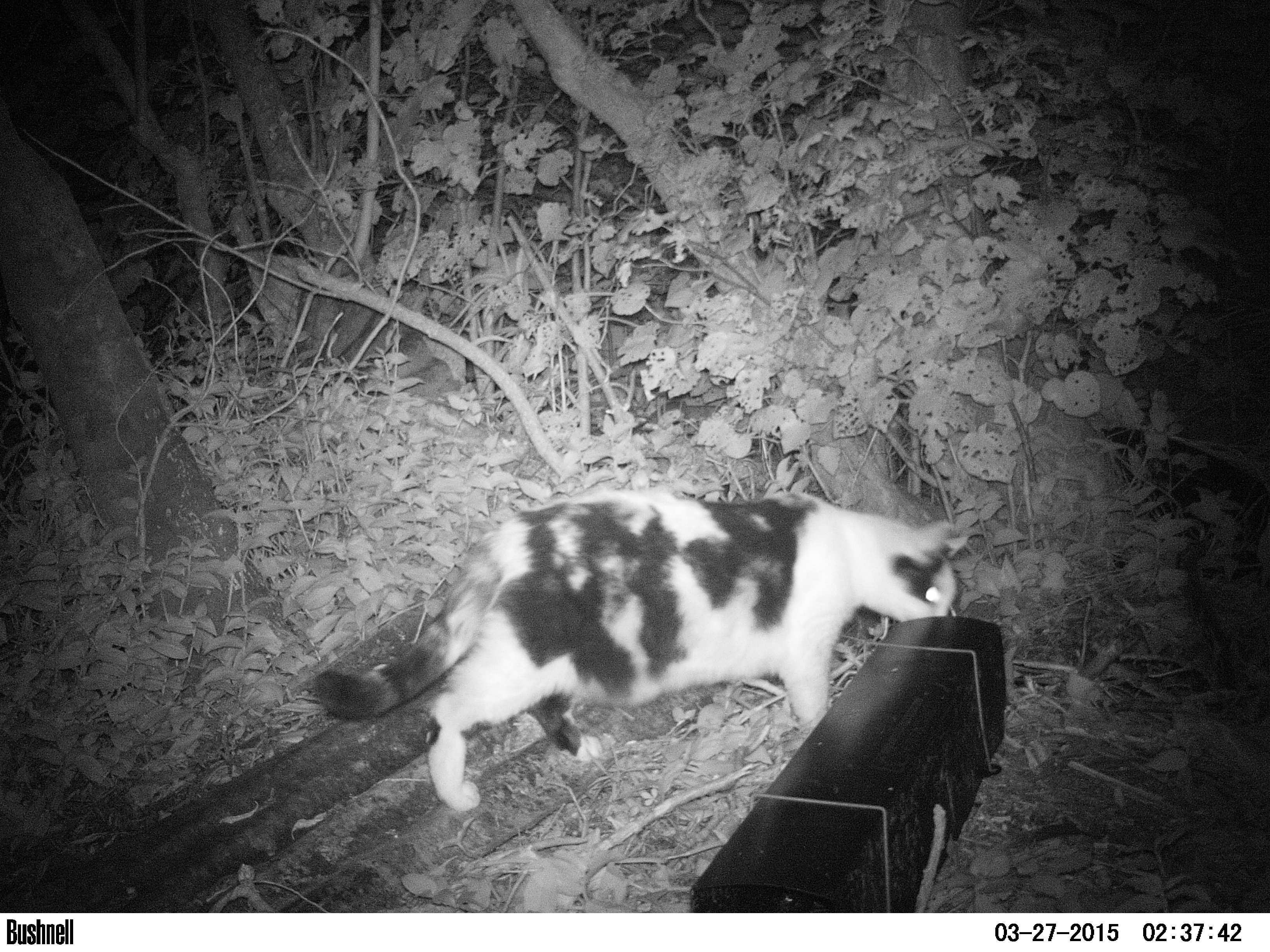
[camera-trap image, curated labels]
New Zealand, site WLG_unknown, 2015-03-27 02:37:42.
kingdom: Animalia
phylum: Chordata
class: Mammalia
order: Carnivora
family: Felidae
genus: Felis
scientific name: Felis catus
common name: domestic cat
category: cat